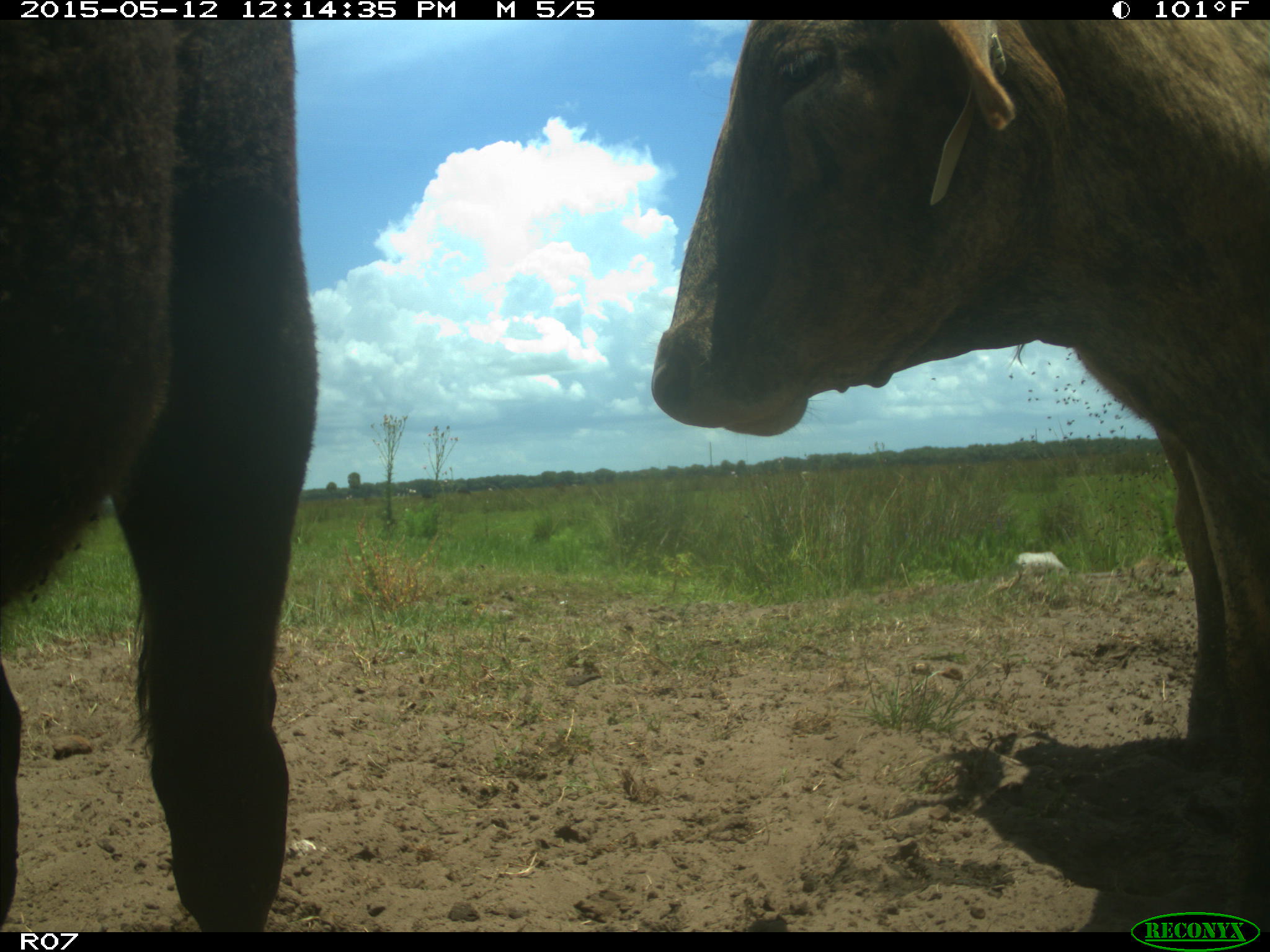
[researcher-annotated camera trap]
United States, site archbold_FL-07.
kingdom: Animalia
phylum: Chordata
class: Mammalia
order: Artiodactyla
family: Bovidae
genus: Bos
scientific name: Bos taurus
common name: domestic cow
Bos taurus (domestic cow).